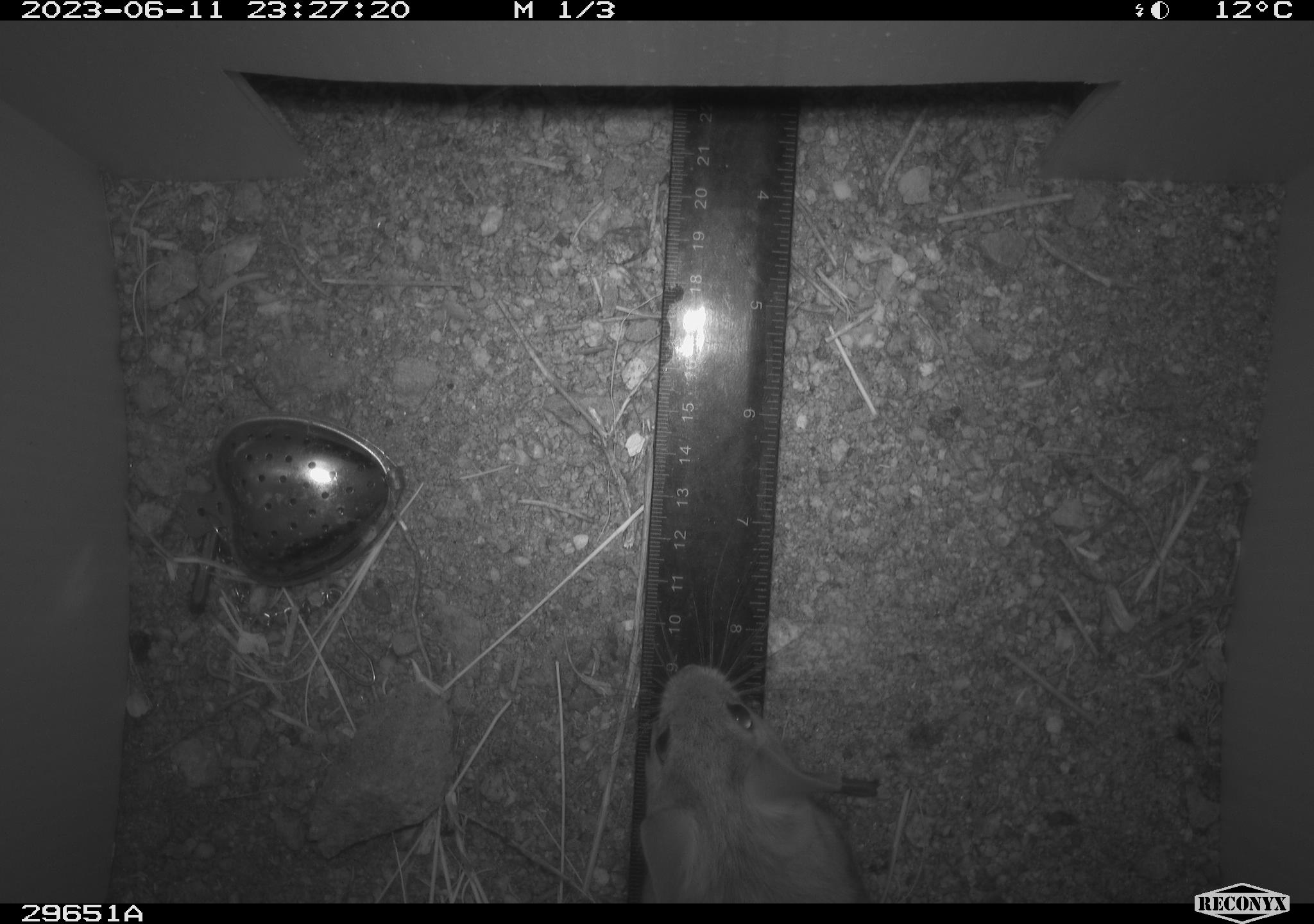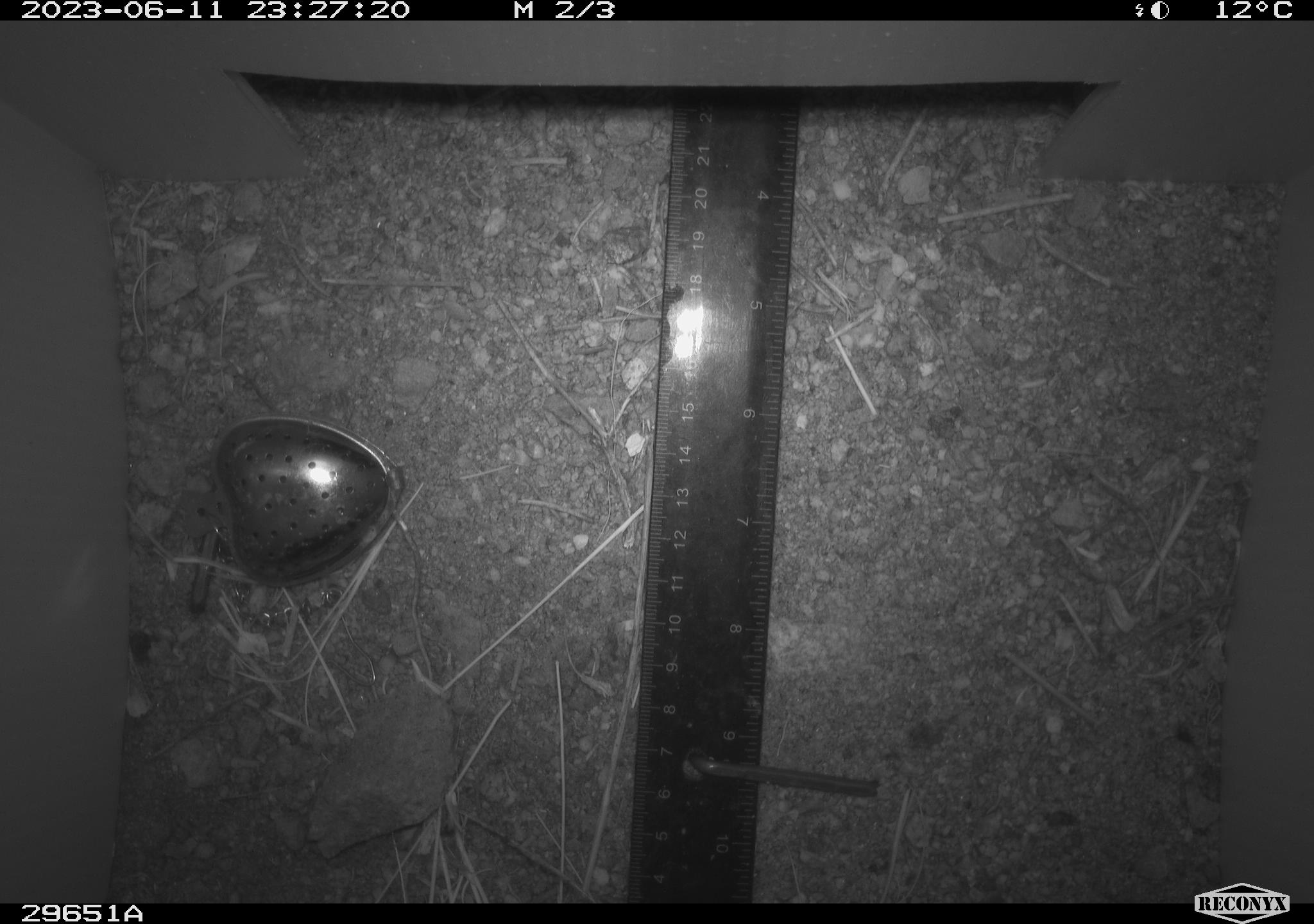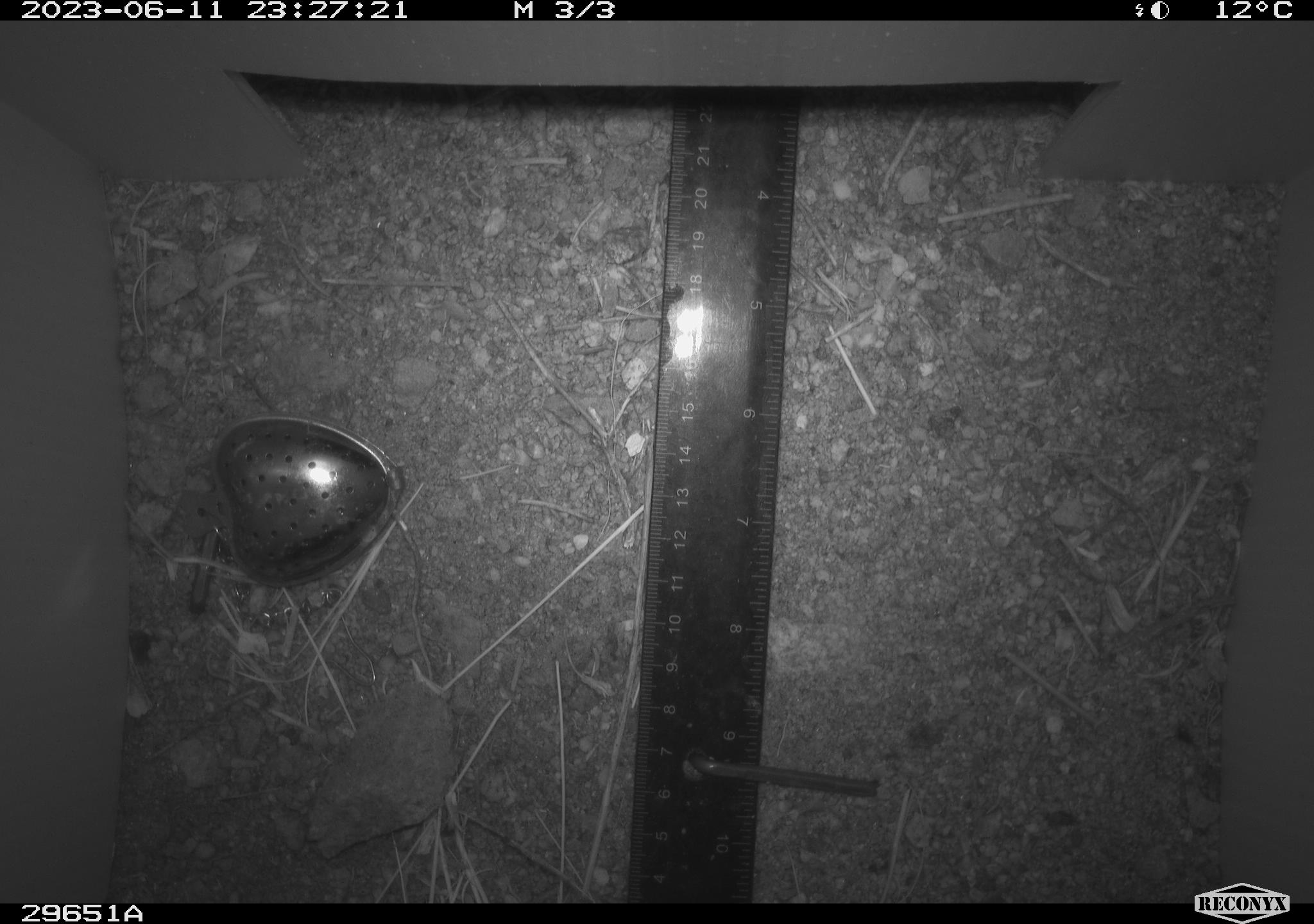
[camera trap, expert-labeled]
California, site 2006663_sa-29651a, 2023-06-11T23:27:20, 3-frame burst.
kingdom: Animalia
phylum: Chordata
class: Mammalia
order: Rodentia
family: Cricetidae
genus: Neotoma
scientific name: Neotoma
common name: pack rat or woodrat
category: neotoma species